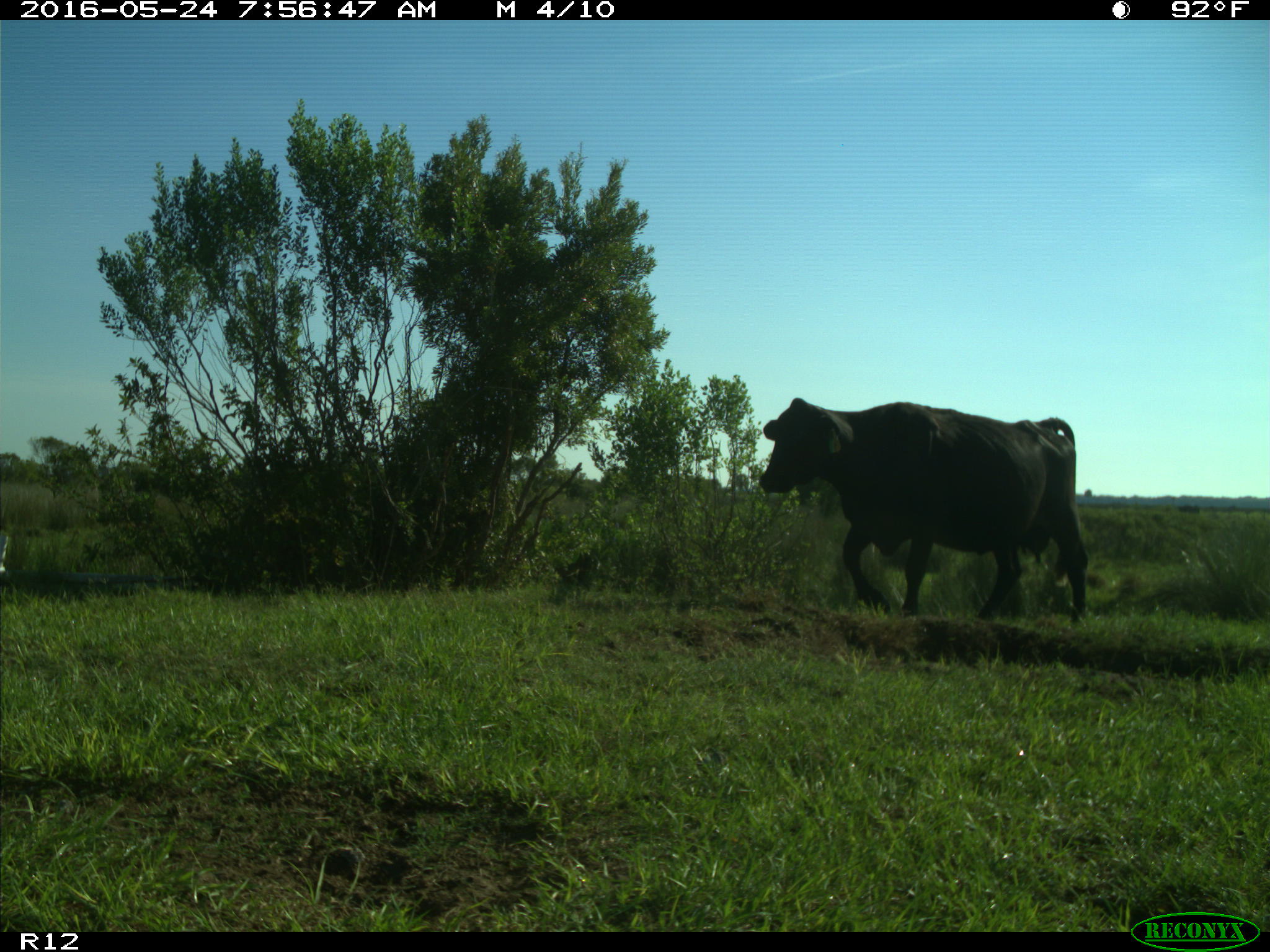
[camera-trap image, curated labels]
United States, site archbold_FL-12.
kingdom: Animalia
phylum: Chordata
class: Mammalia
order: Artiodactyla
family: Bovidae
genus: Bos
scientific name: Bos taurus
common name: domestic cow